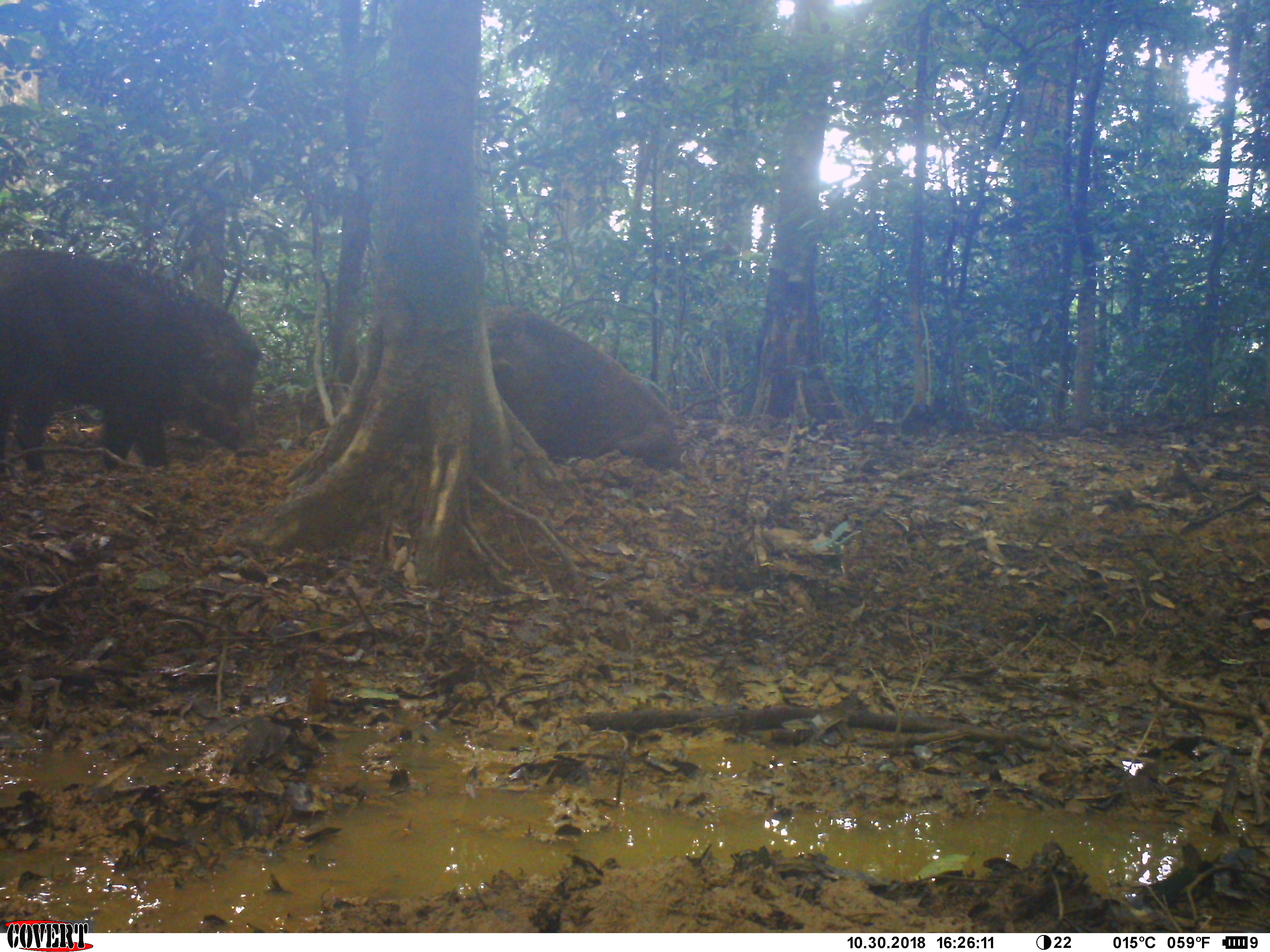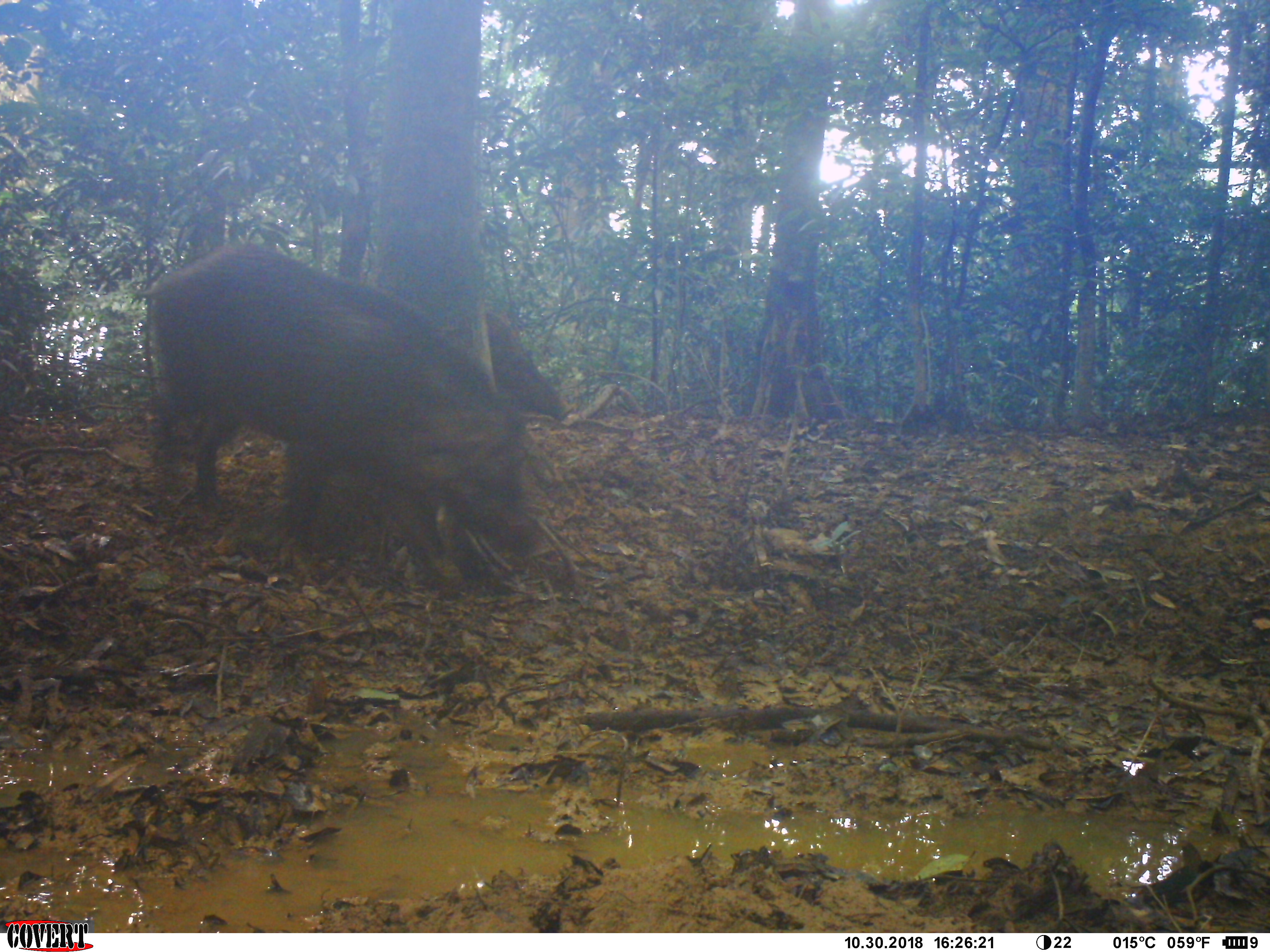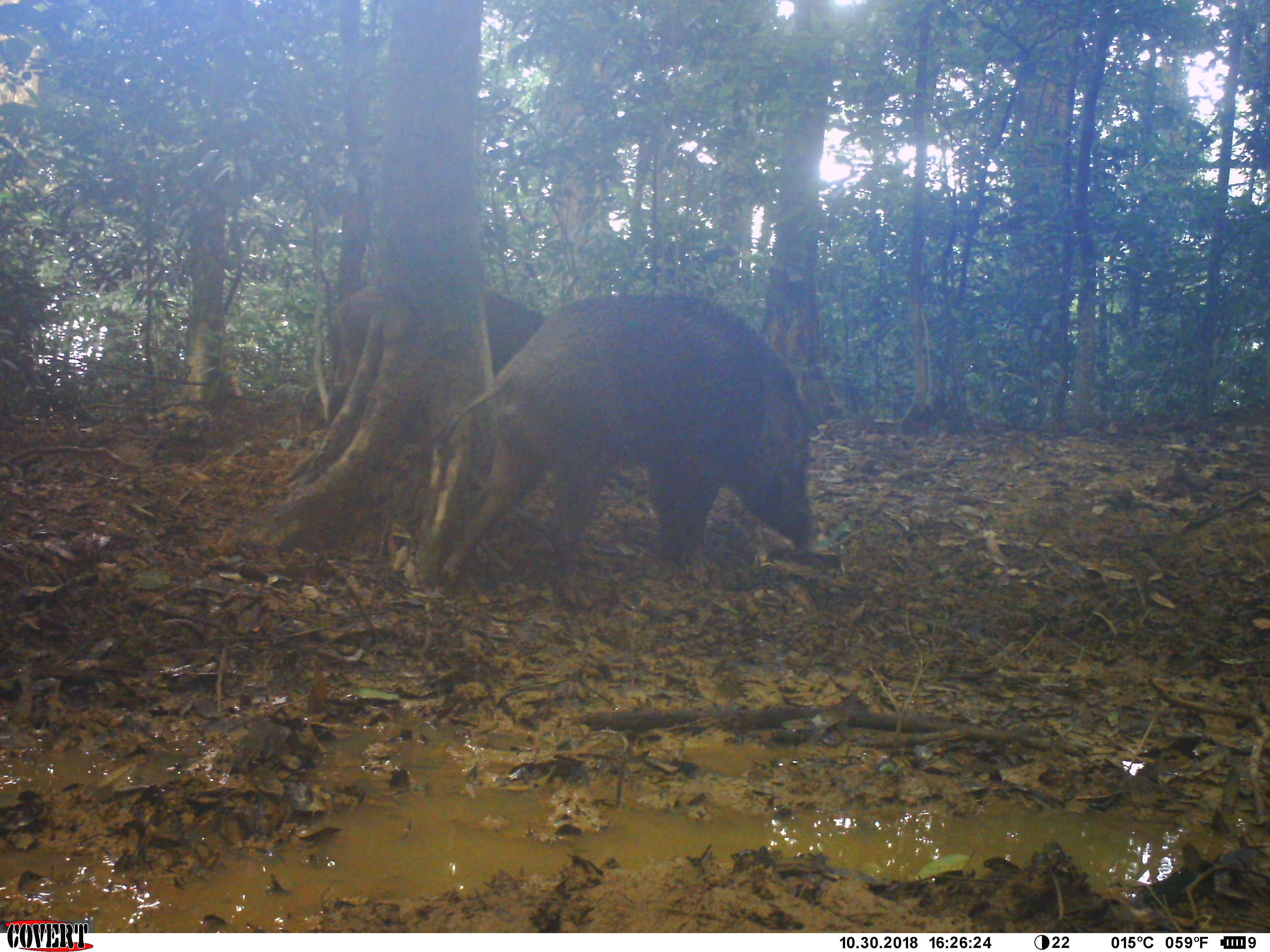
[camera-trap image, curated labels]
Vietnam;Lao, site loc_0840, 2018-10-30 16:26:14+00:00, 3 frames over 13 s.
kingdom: Animalia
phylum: Chordata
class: Mammalia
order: Artiodactyla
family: Suidae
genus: Sus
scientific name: Sus scrofa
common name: eurasian wild pig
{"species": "eurasian wild pig (Sus scrofa)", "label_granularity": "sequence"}